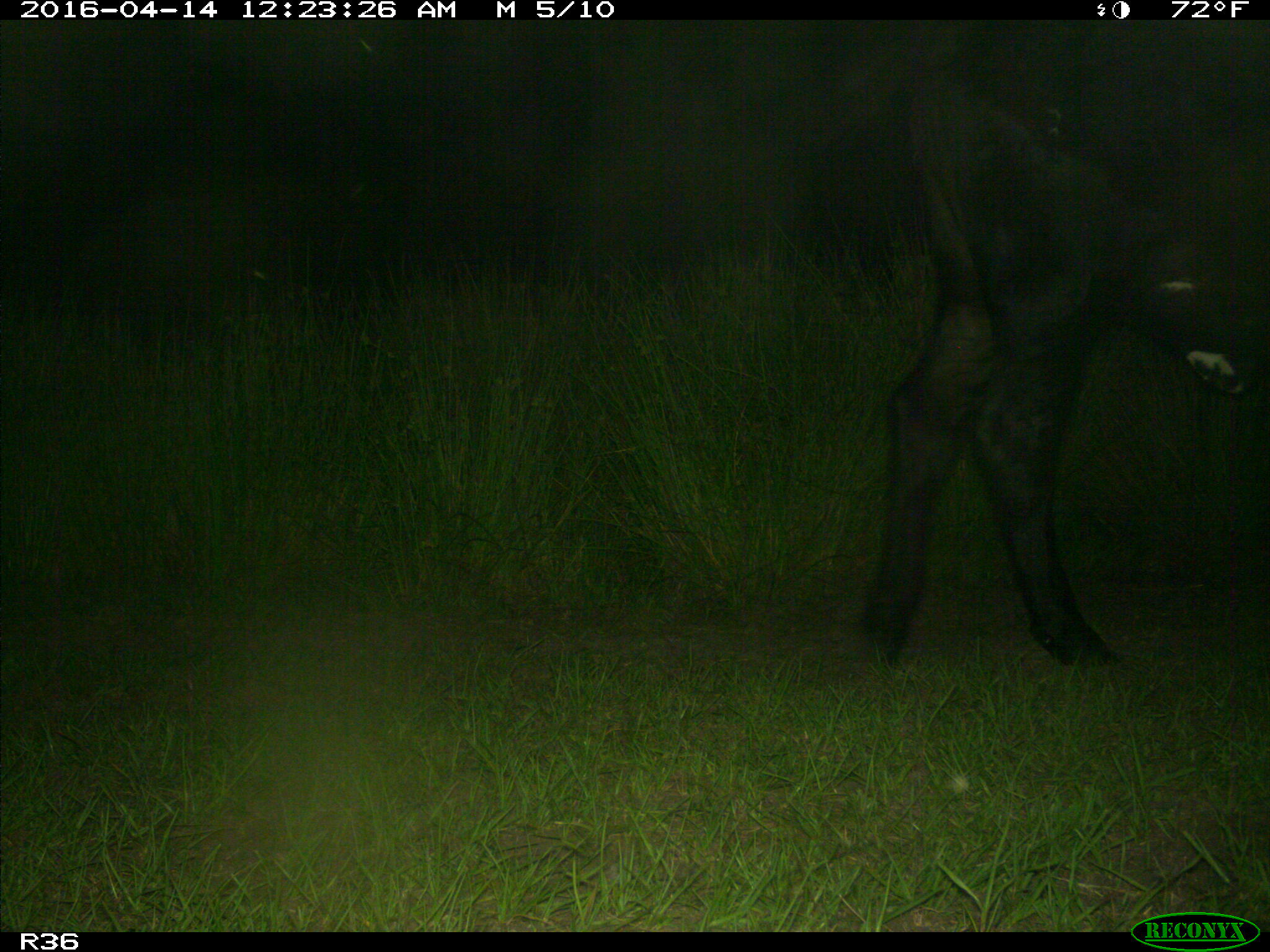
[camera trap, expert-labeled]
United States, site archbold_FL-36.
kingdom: Animalia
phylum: Chordata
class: Mammalia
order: Artiodactyla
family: Bovidae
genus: Bos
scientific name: Bos taurus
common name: domestic cow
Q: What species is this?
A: Bos taurus (domestic cow).